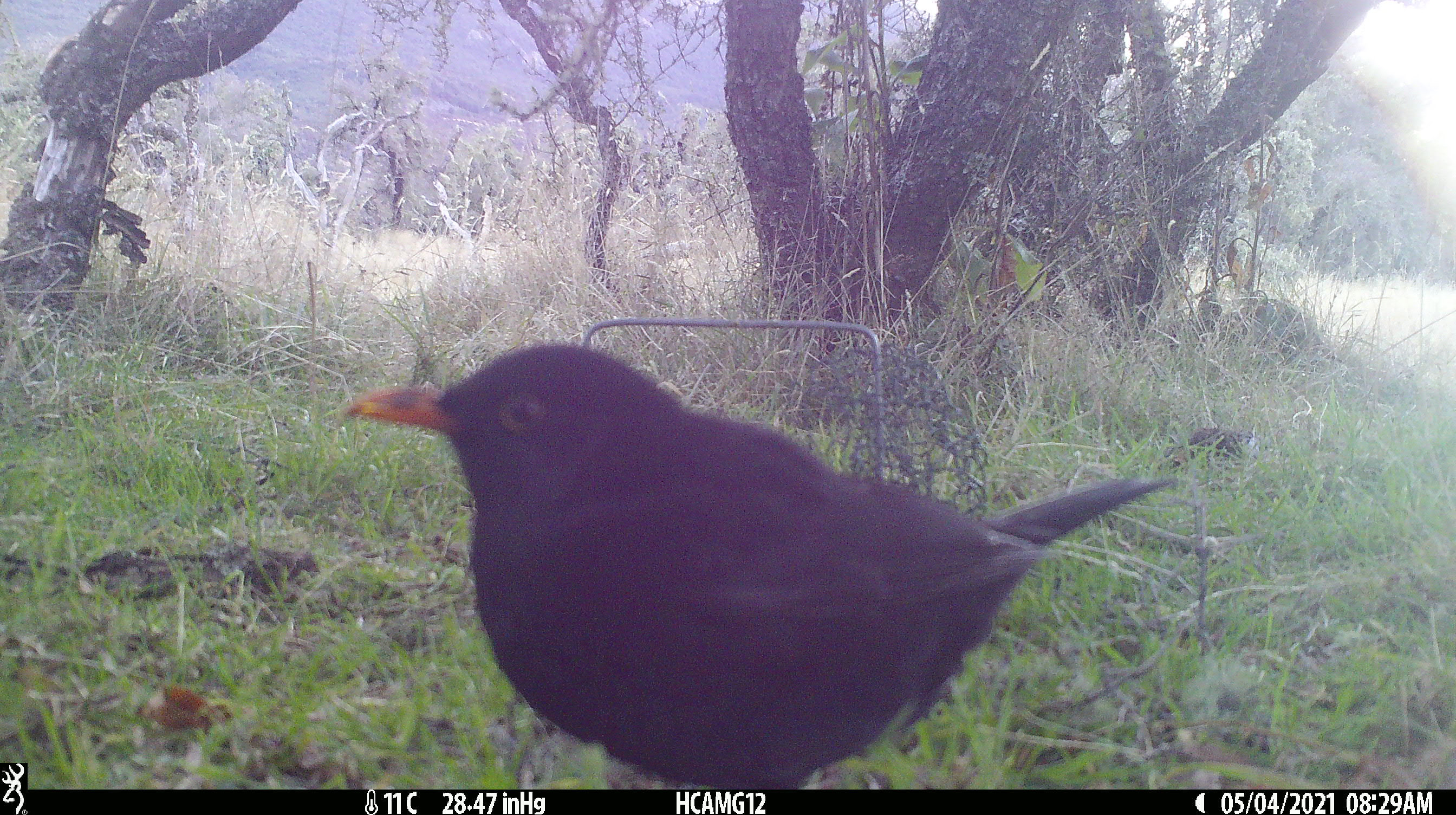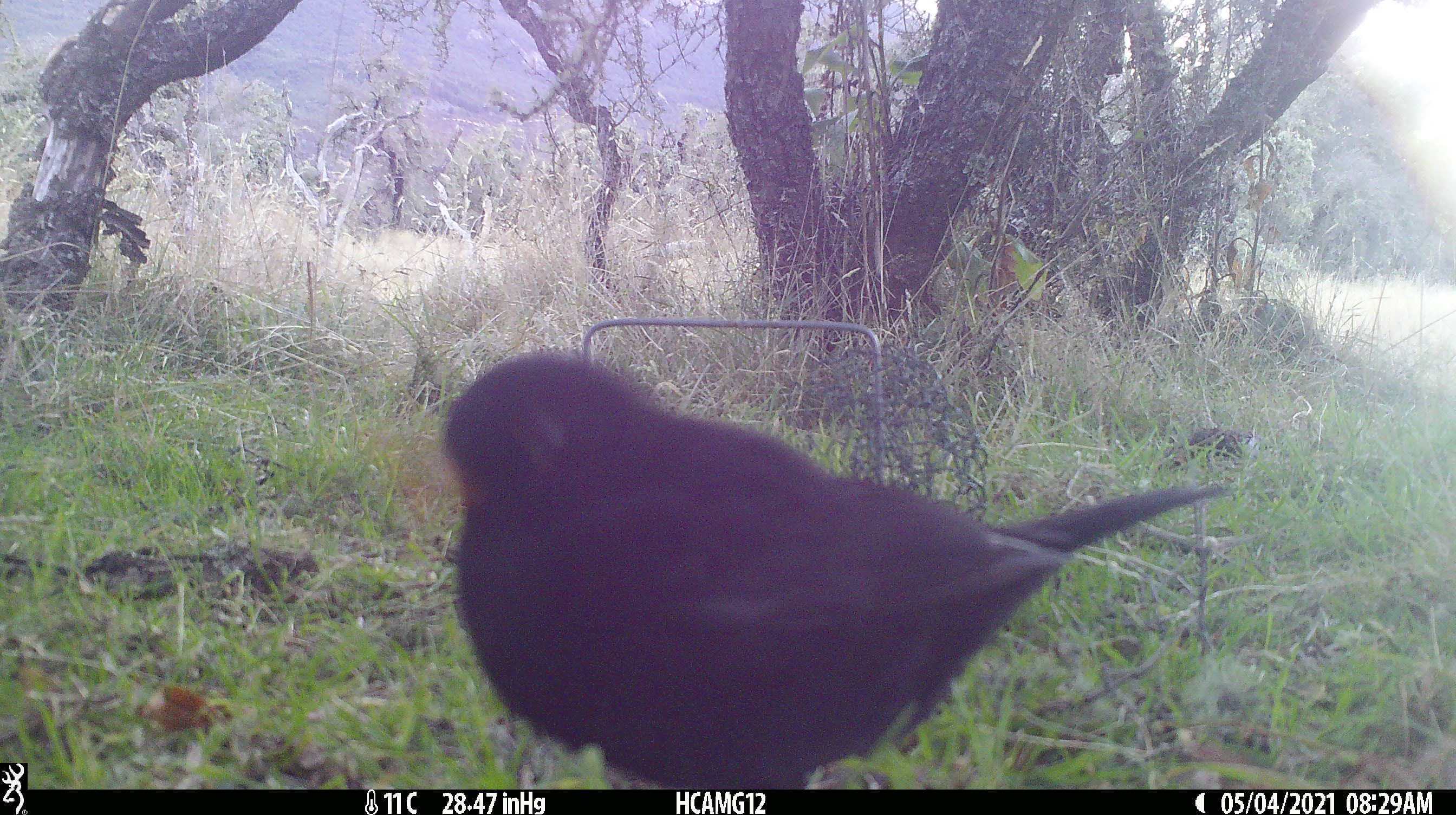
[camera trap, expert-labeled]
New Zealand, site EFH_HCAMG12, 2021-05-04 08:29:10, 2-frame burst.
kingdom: Animalia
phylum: Chordata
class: Aves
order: Passeriformes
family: Turdidae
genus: Turdus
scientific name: Turdus merula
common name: eurasian blackbird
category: blackbird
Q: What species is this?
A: Blackbird (eurasian blackbird) (Turdus merula).